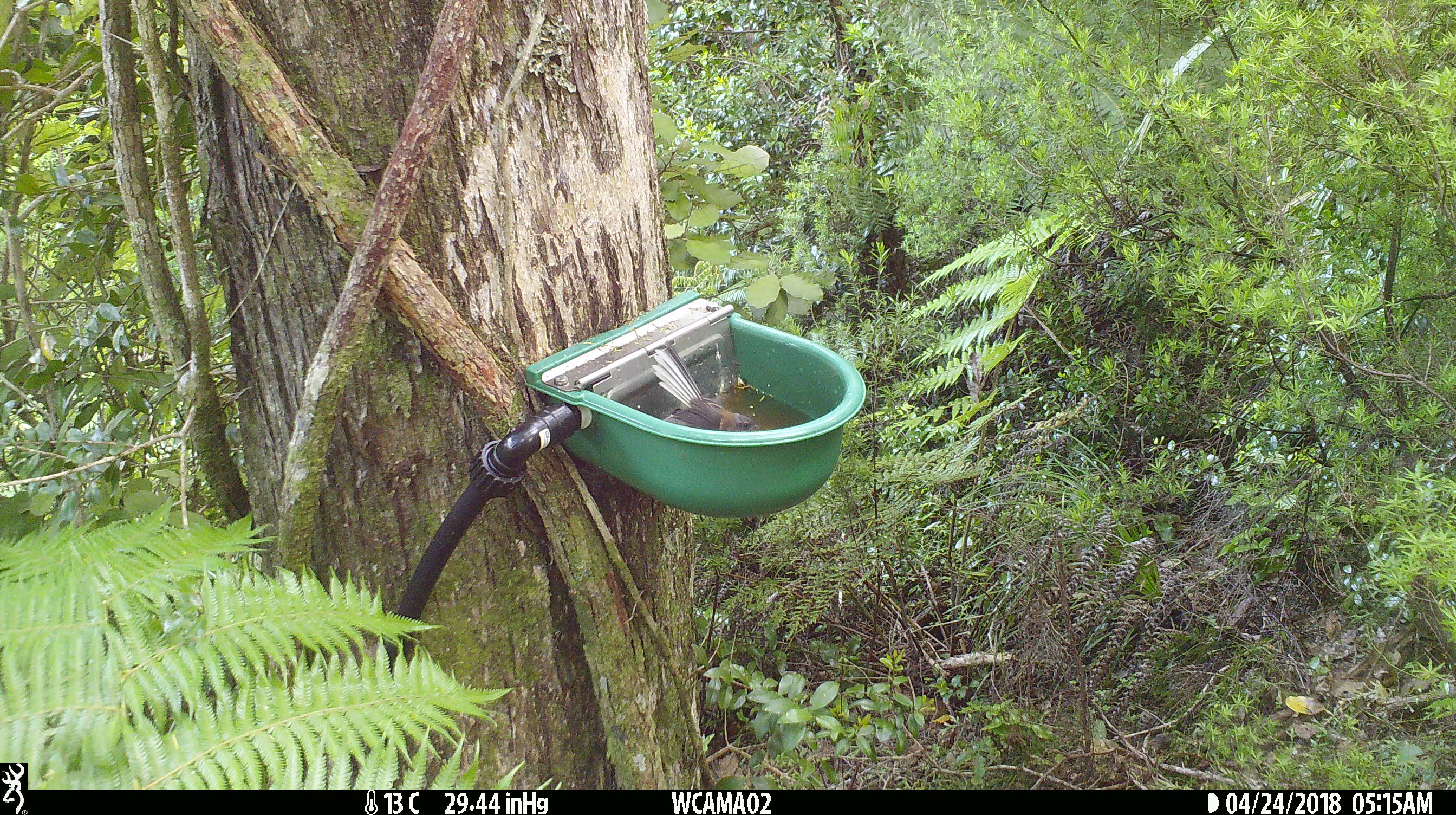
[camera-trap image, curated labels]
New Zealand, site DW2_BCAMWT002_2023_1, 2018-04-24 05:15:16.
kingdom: Animalia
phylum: Chordata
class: Aves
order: Passeriformes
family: Rhipiduridae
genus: Rhipidura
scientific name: Rhipidura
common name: fantails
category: fantail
Fantail (fantails) (Rhipidura).